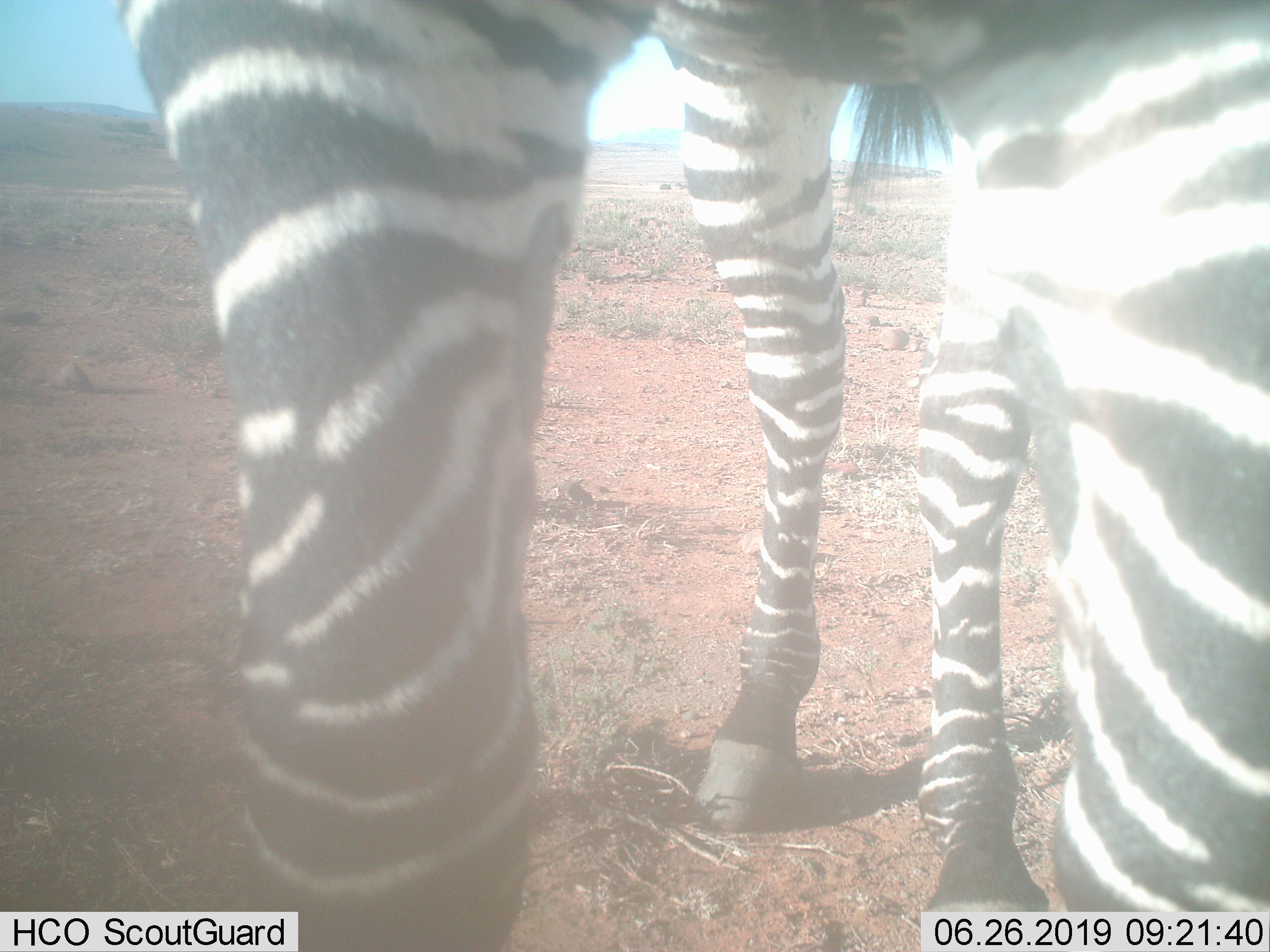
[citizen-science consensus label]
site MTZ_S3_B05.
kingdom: Animalia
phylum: Chordata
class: Mammalia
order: Perissodactyla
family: Equidae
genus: Equus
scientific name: Equus zebra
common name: mountain zebra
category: zebramountain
Zebramountain (mountain zebra) (Equus zebra), count 1. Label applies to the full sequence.